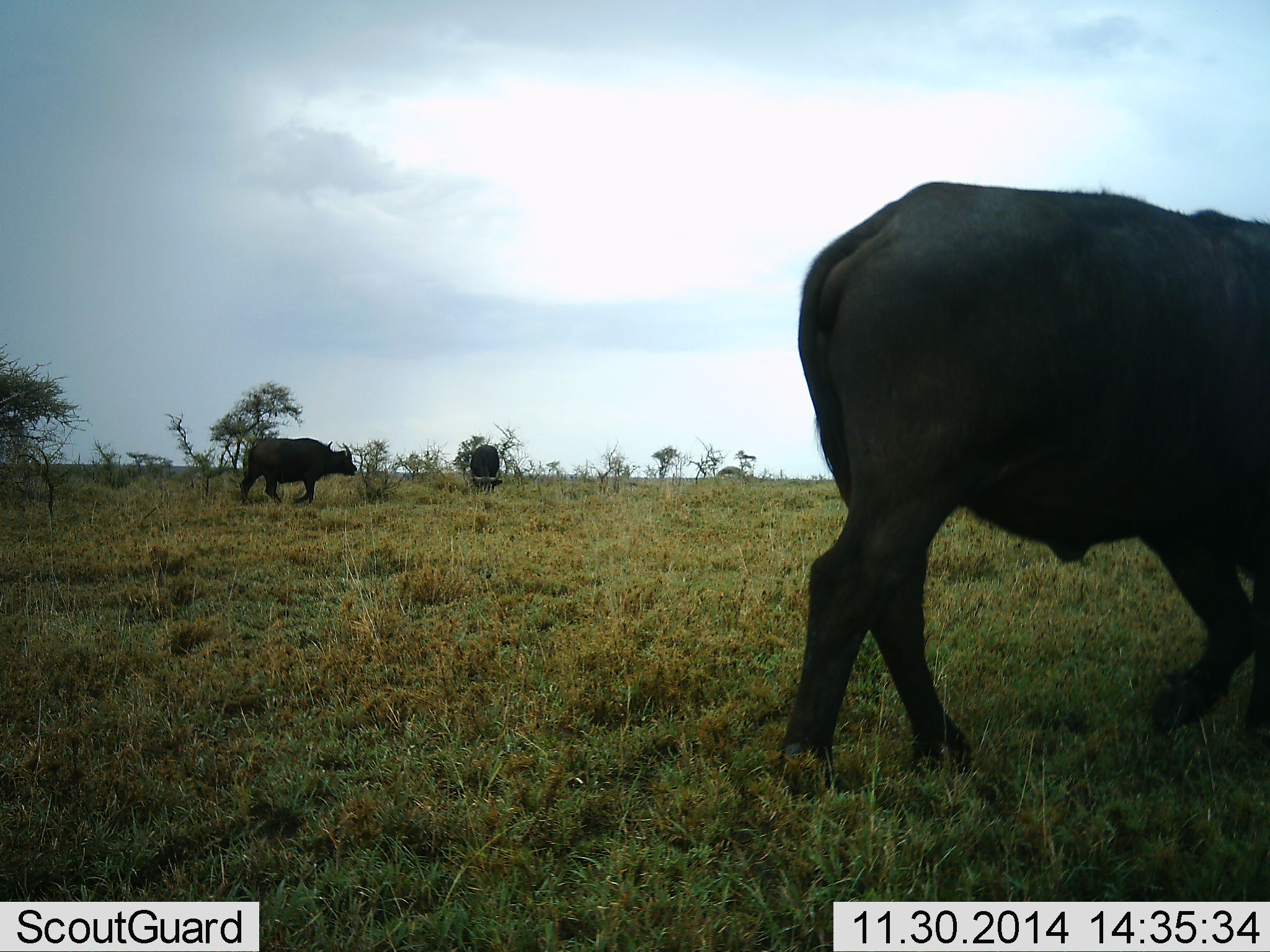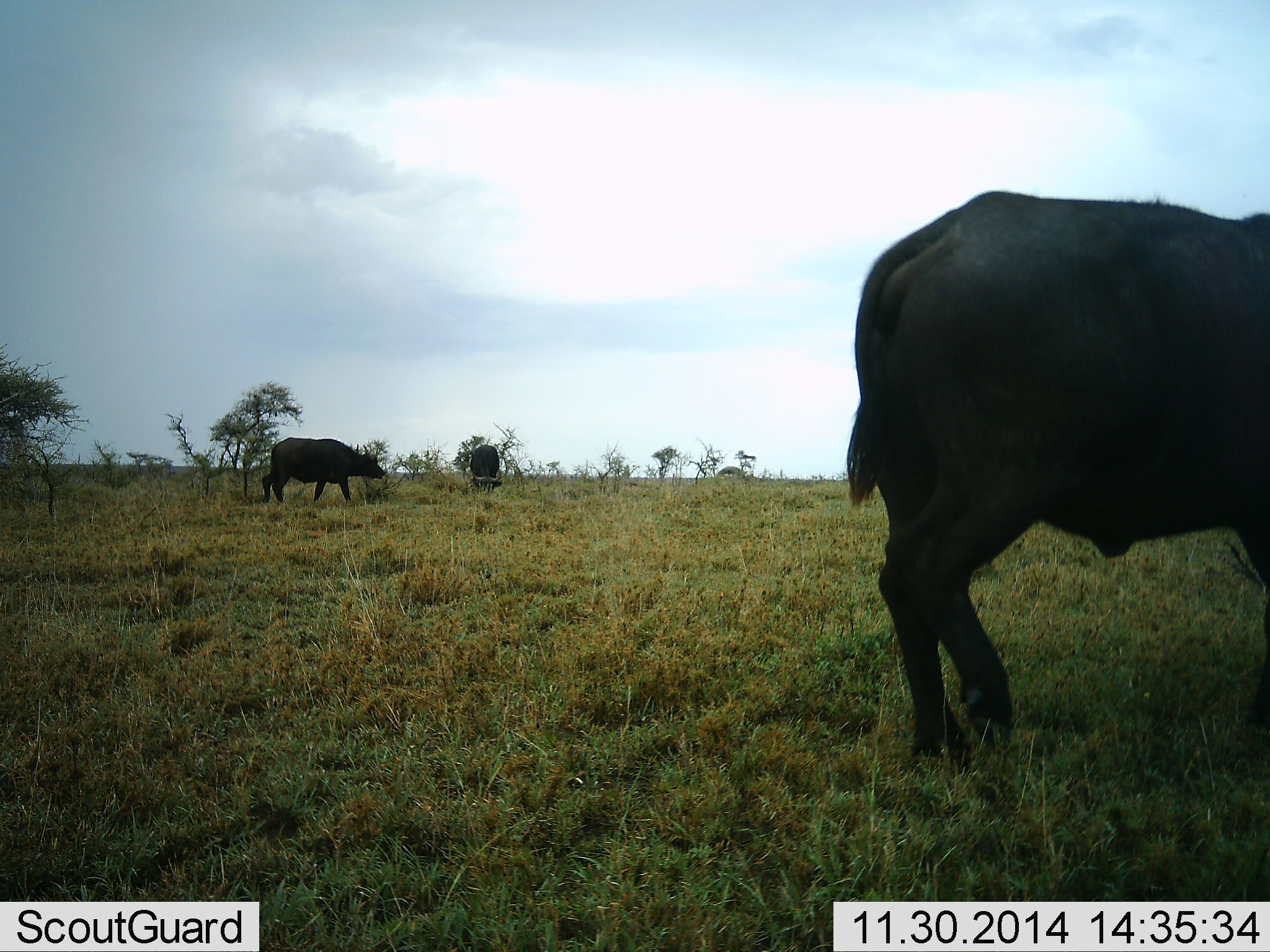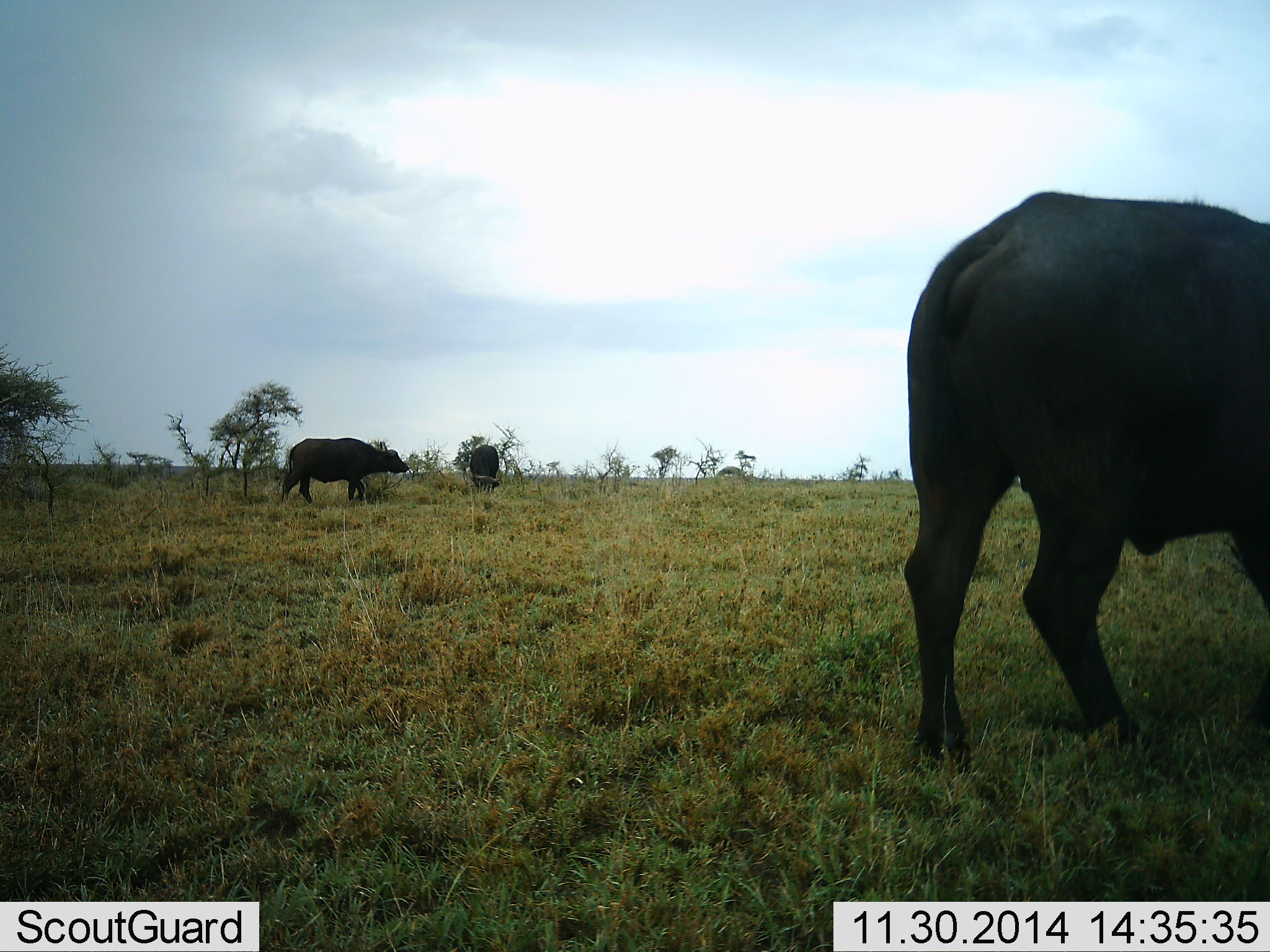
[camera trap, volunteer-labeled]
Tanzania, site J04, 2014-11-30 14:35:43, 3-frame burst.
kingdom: Animalia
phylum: Chordata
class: Mammalia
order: Artiodactyla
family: Bovidae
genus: Syncerus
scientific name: Syncerus caffer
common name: cape buffalo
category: buffalo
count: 3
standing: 60%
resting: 0%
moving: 80%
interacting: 0%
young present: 0%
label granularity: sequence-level